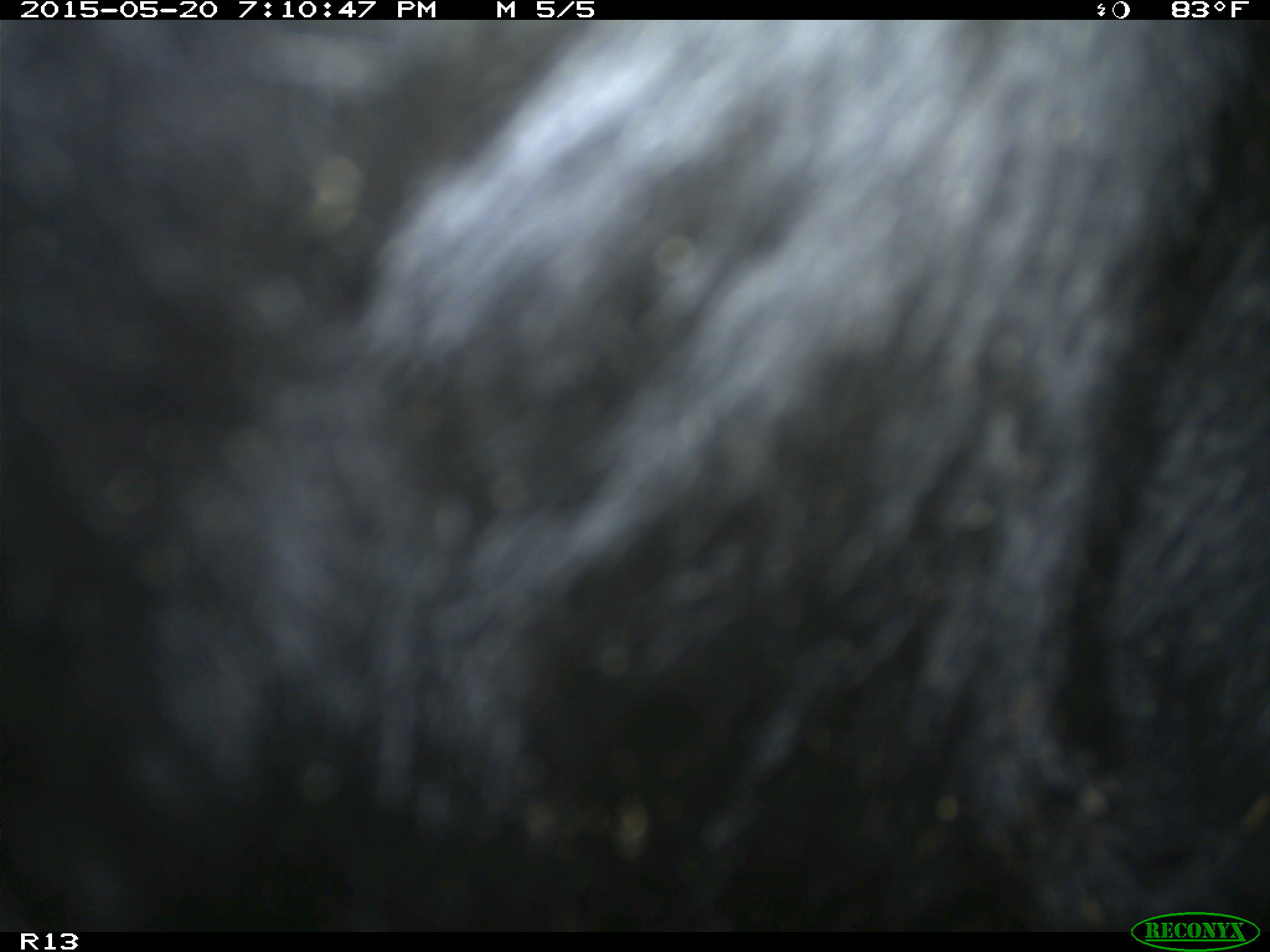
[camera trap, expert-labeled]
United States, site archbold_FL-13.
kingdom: Animalia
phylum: Chordata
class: Mammalia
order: Artiodactyla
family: Bovidae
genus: Bos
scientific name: Bos taurus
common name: domestic cow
Bos taurus (domestic cow).